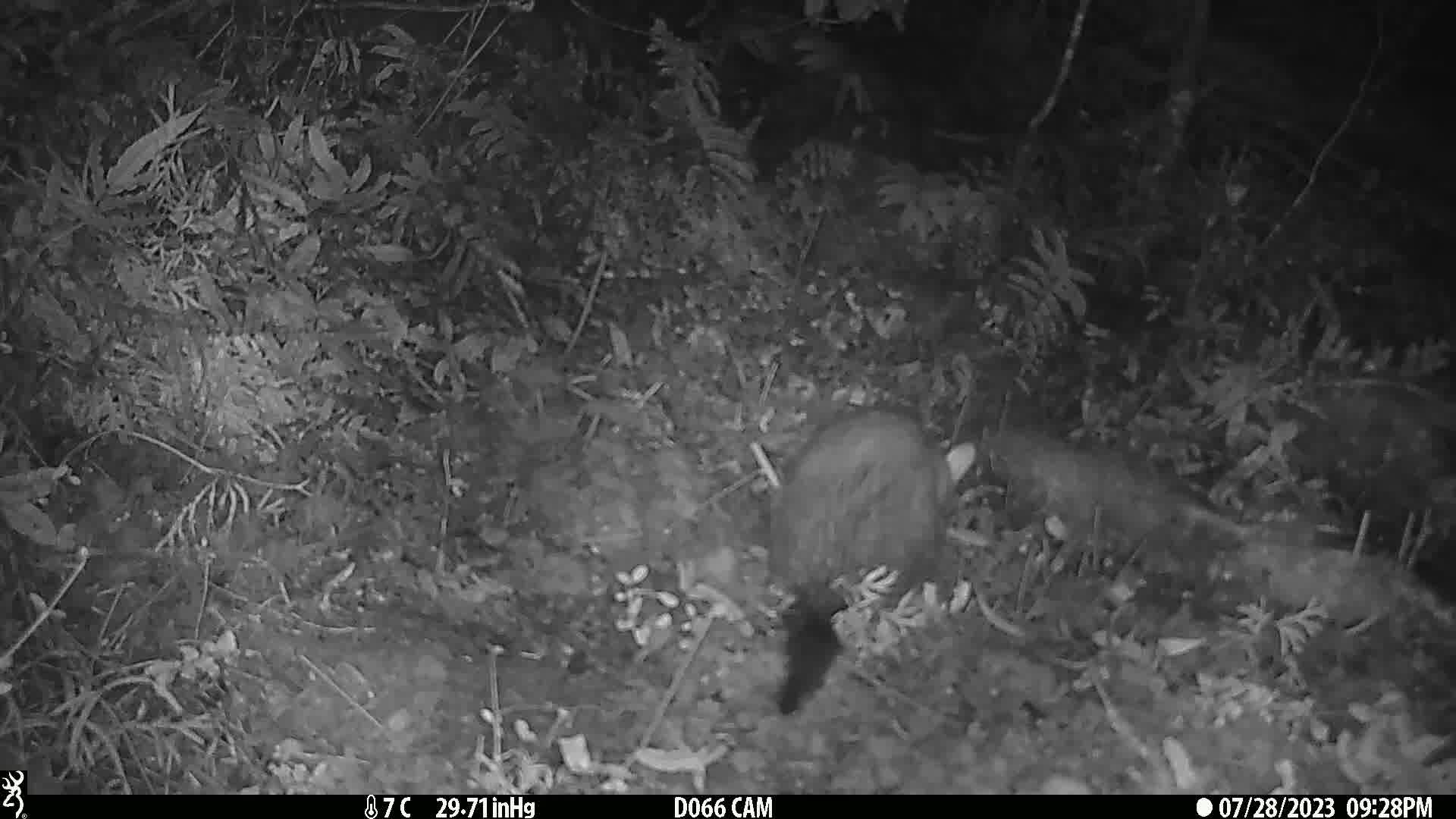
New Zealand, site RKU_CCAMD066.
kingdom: Animalia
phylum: Chordata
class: Mammalia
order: Diprotodontia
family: Phalangeridae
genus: Trichosurus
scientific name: Trichosurus vulpecula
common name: common brushtail possum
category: possum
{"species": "possum (common brushtail possum) (Trichosurus vulpecula)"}